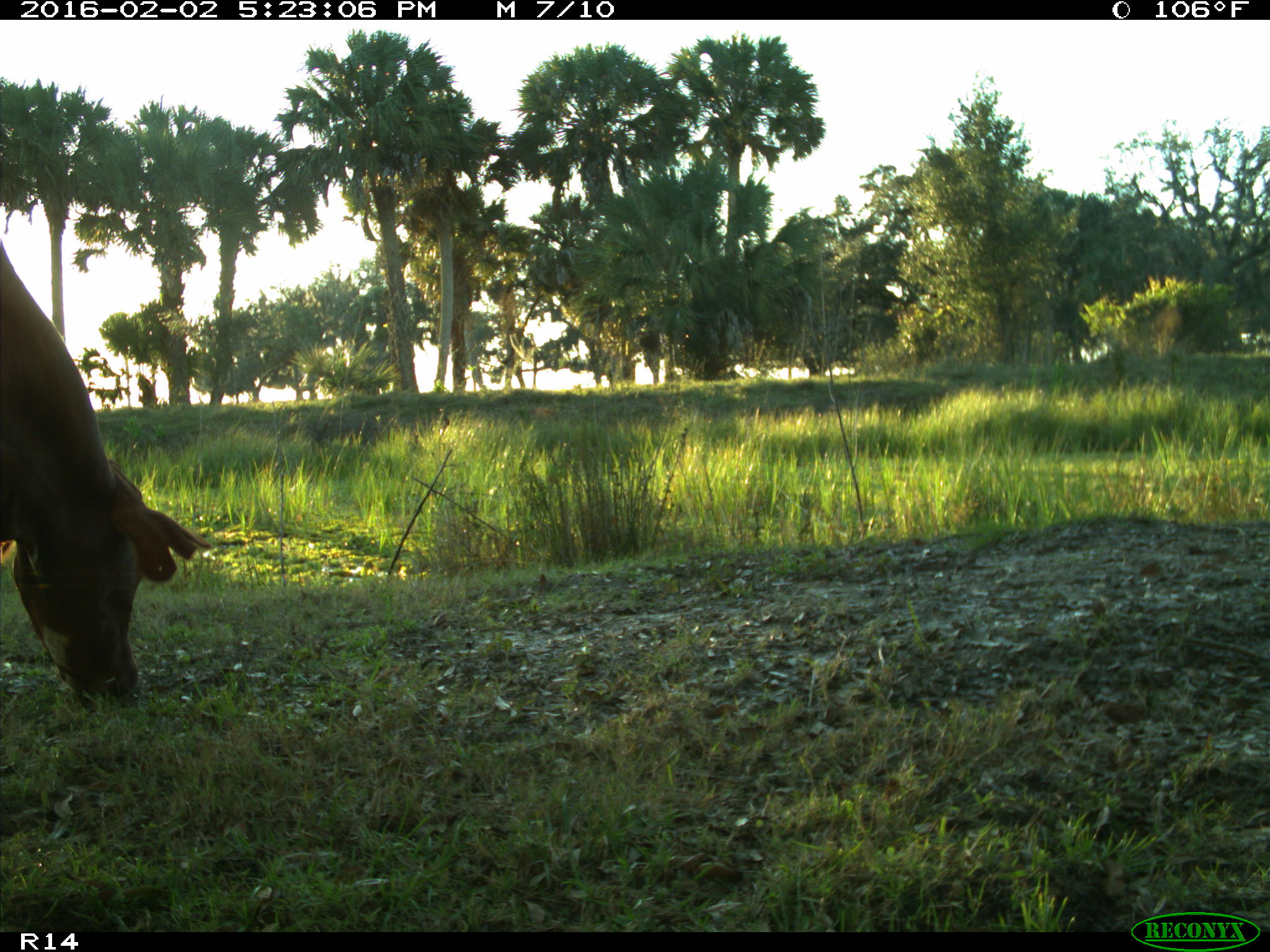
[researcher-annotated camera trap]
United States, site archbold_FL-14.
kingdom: Animalia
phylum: Chordata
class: Mammalia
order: Artiodactyla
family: Bovidae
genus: Bos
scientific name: Bos taurus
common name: domestic cow